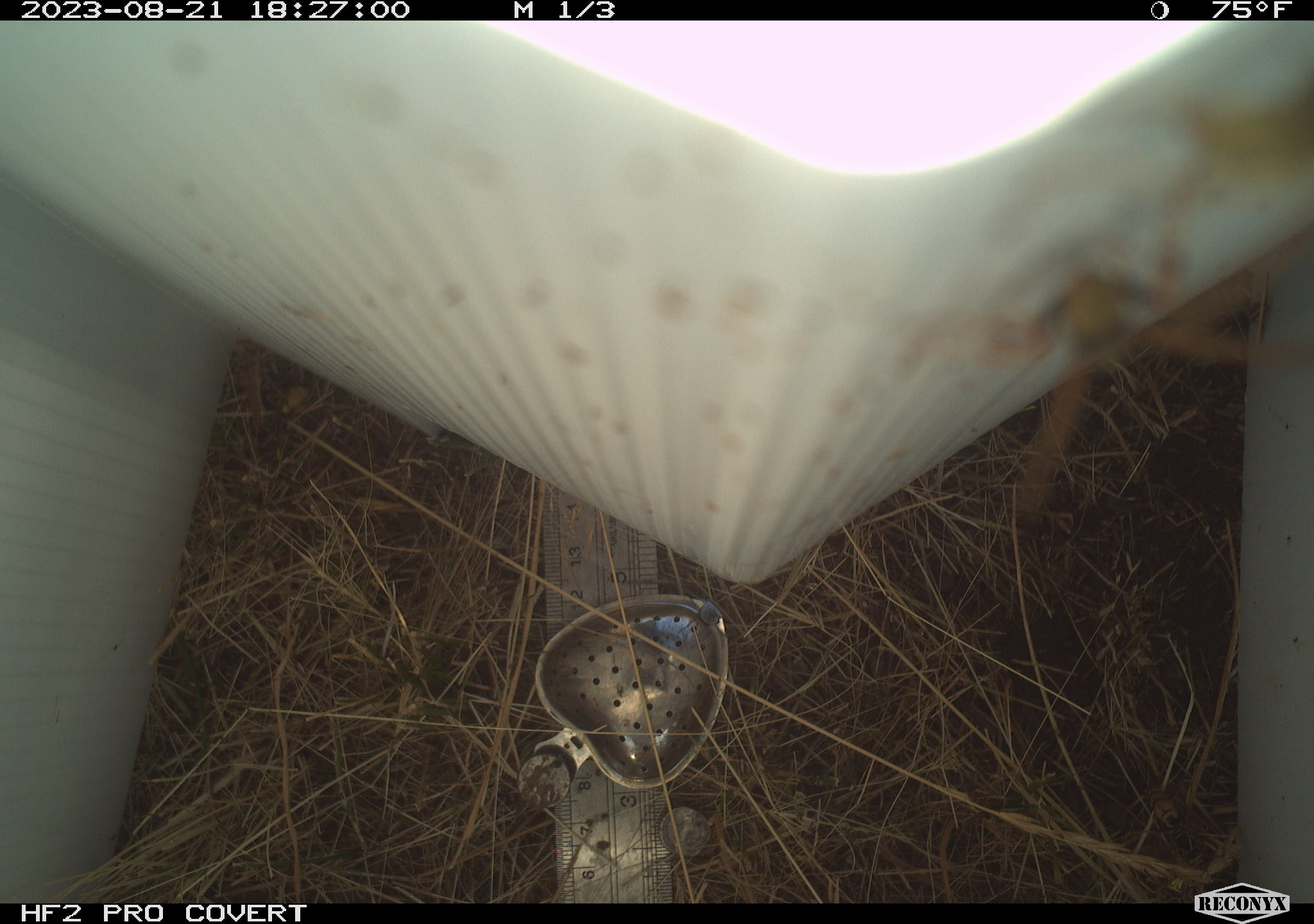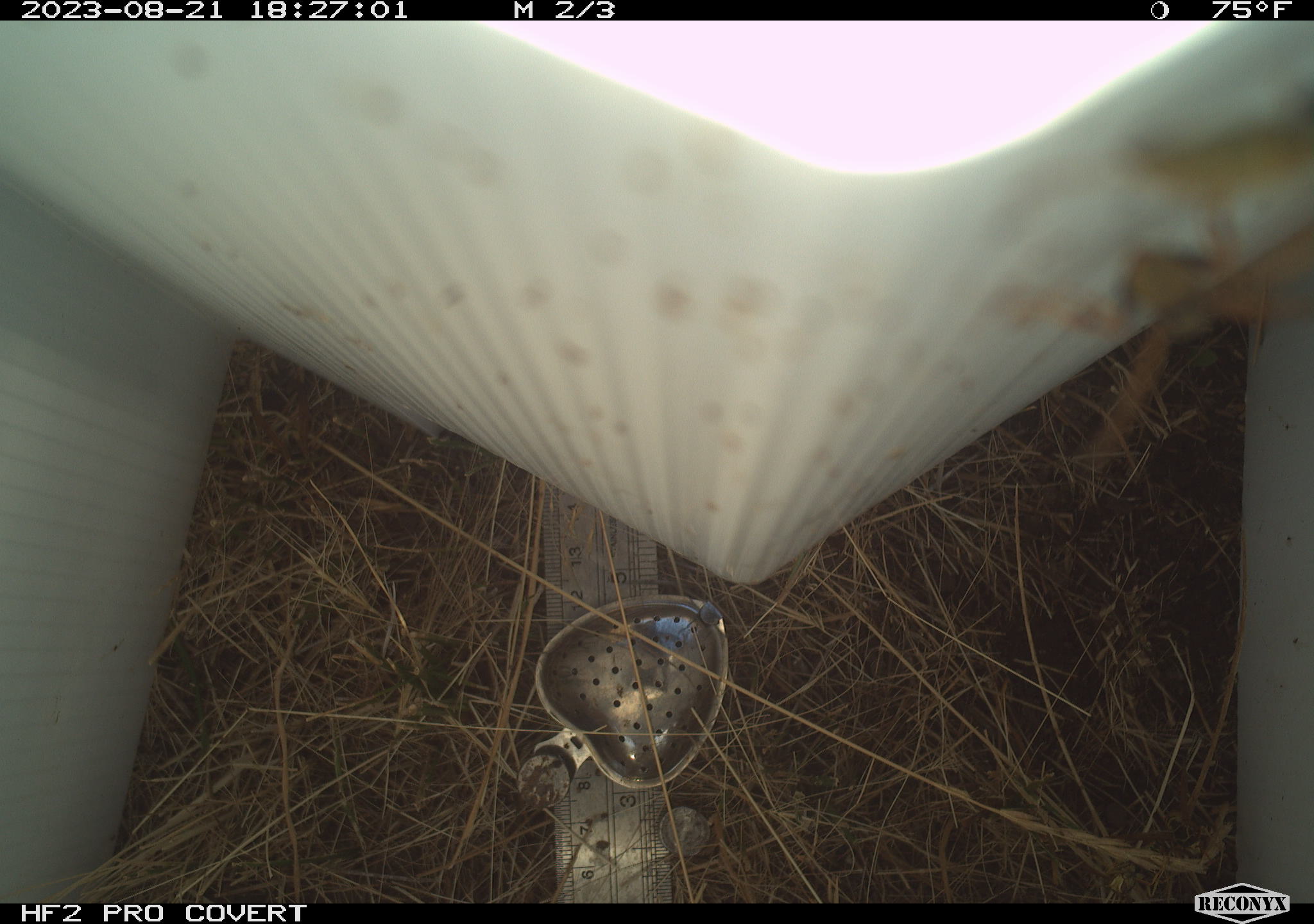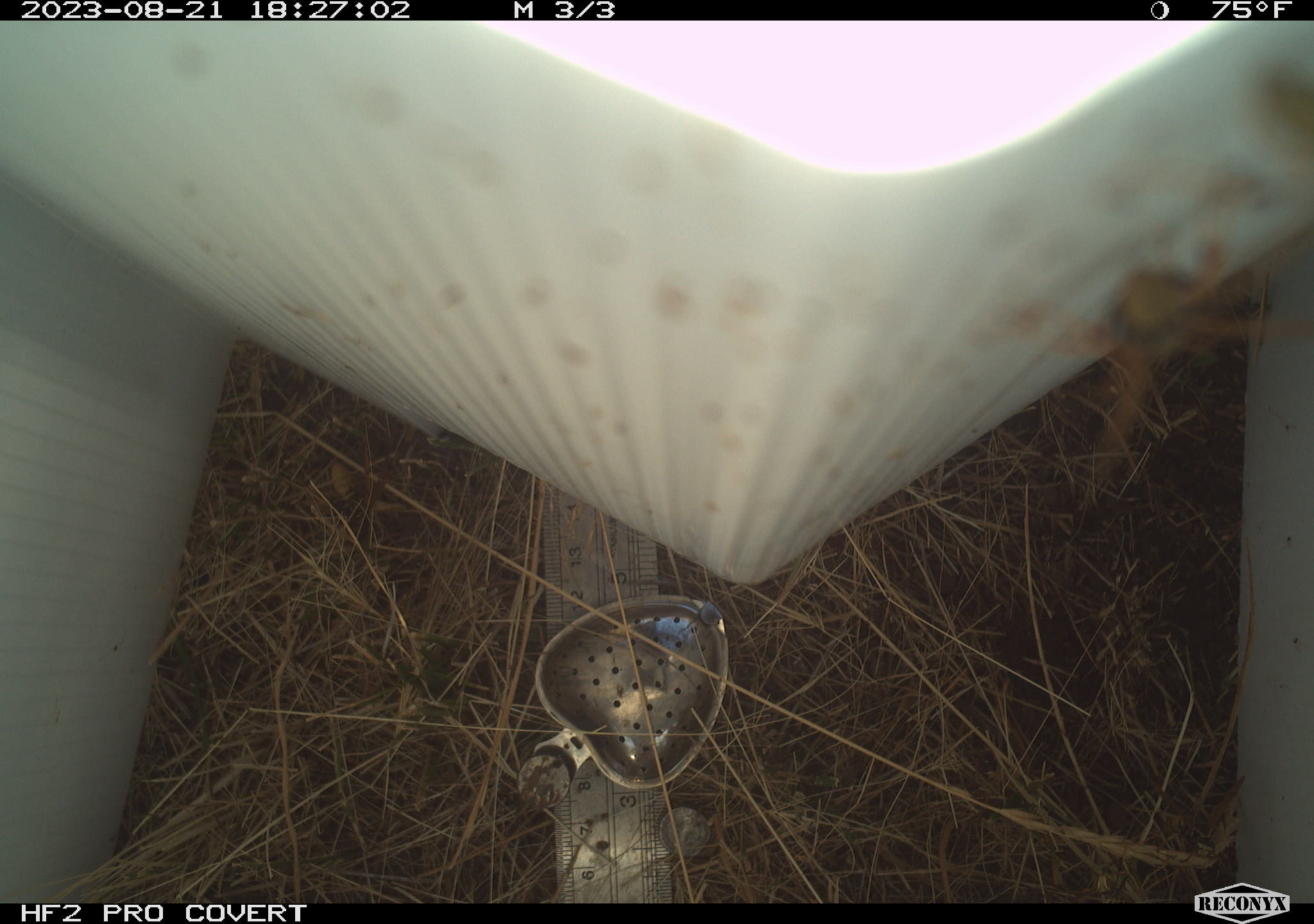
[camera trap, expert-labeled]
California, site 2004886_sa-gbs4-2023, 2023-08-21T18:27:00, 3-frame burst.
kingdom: Animalia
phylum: Arthropoda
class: Insecta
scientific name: Insecta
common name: insect